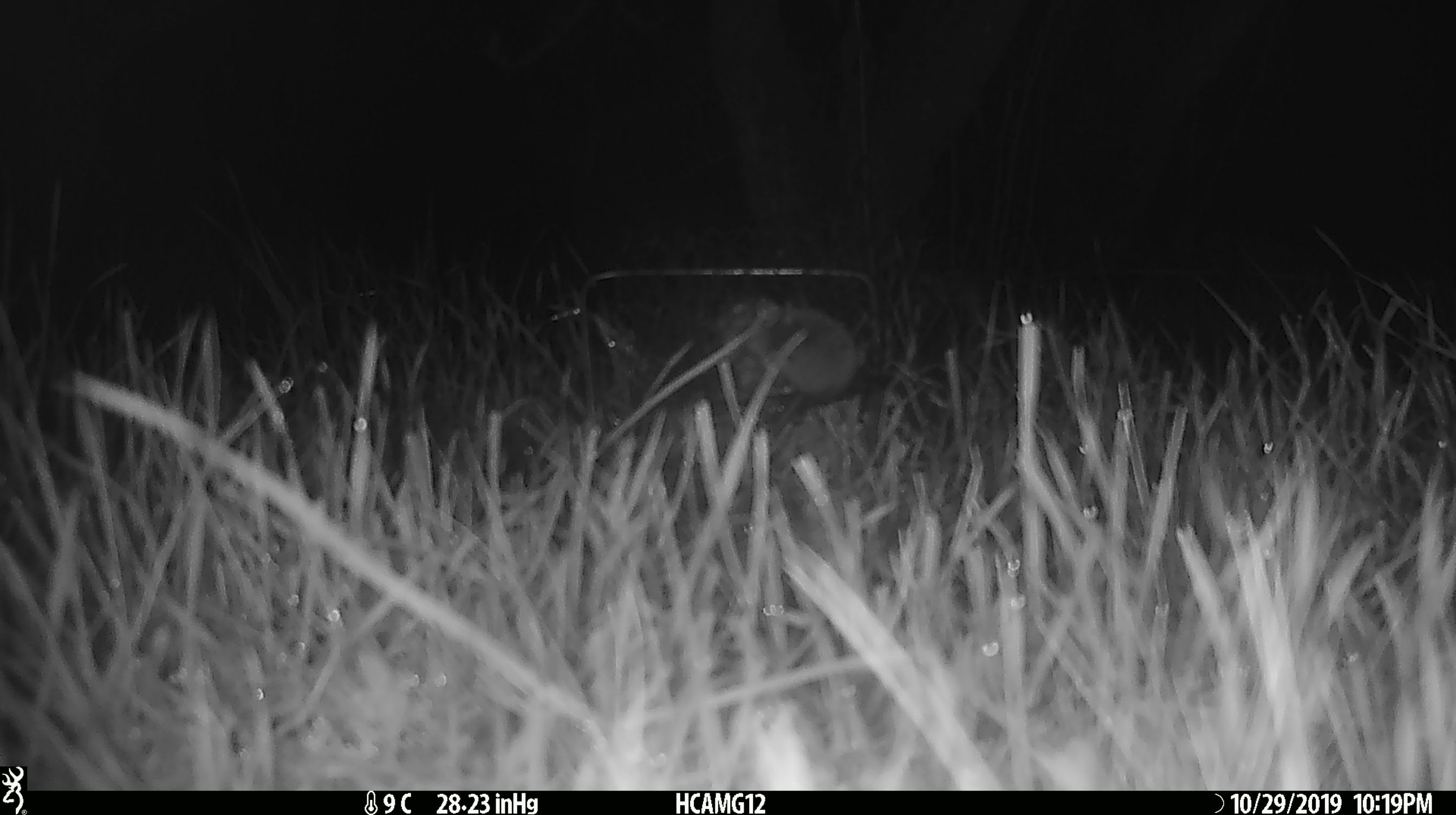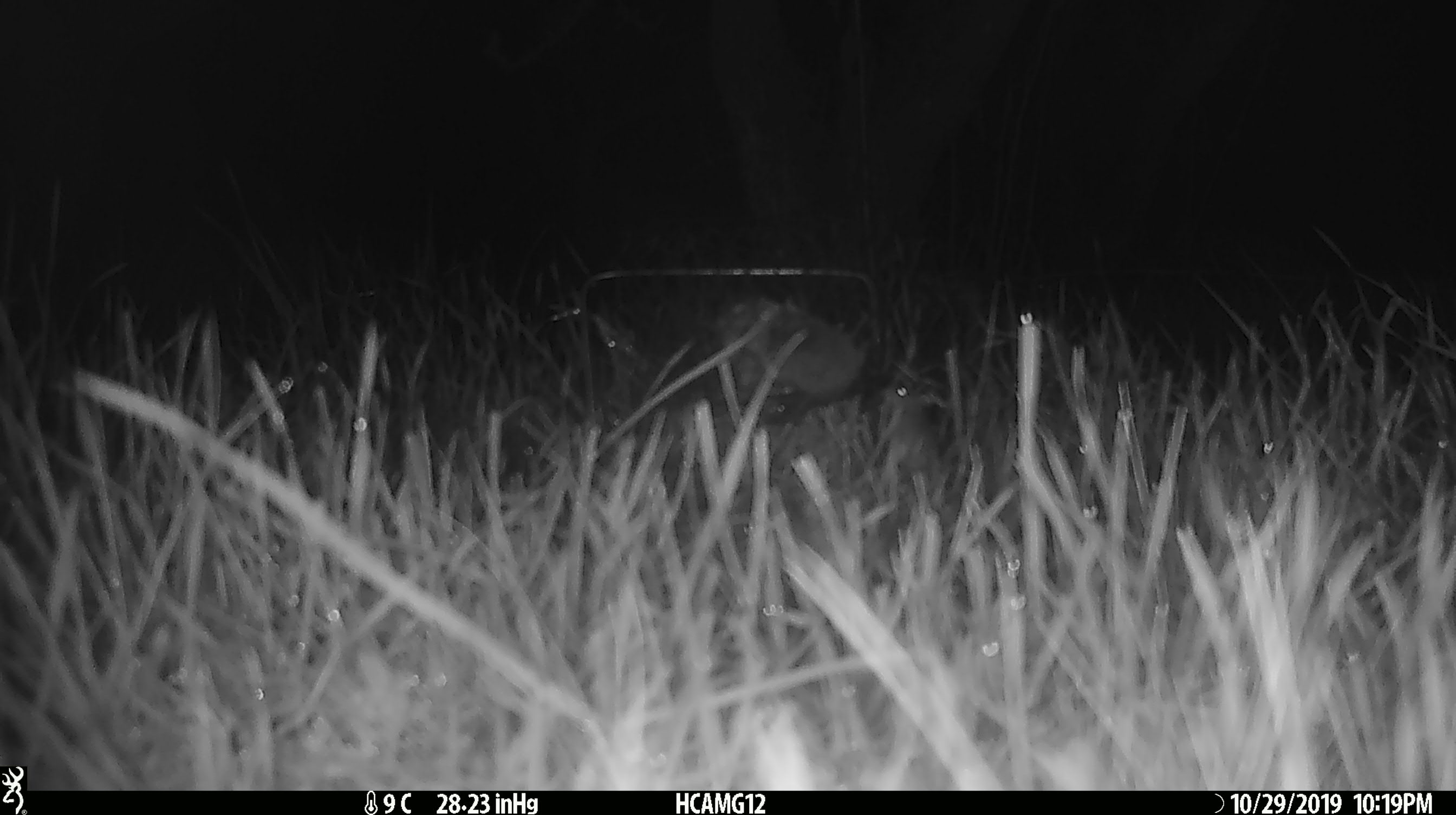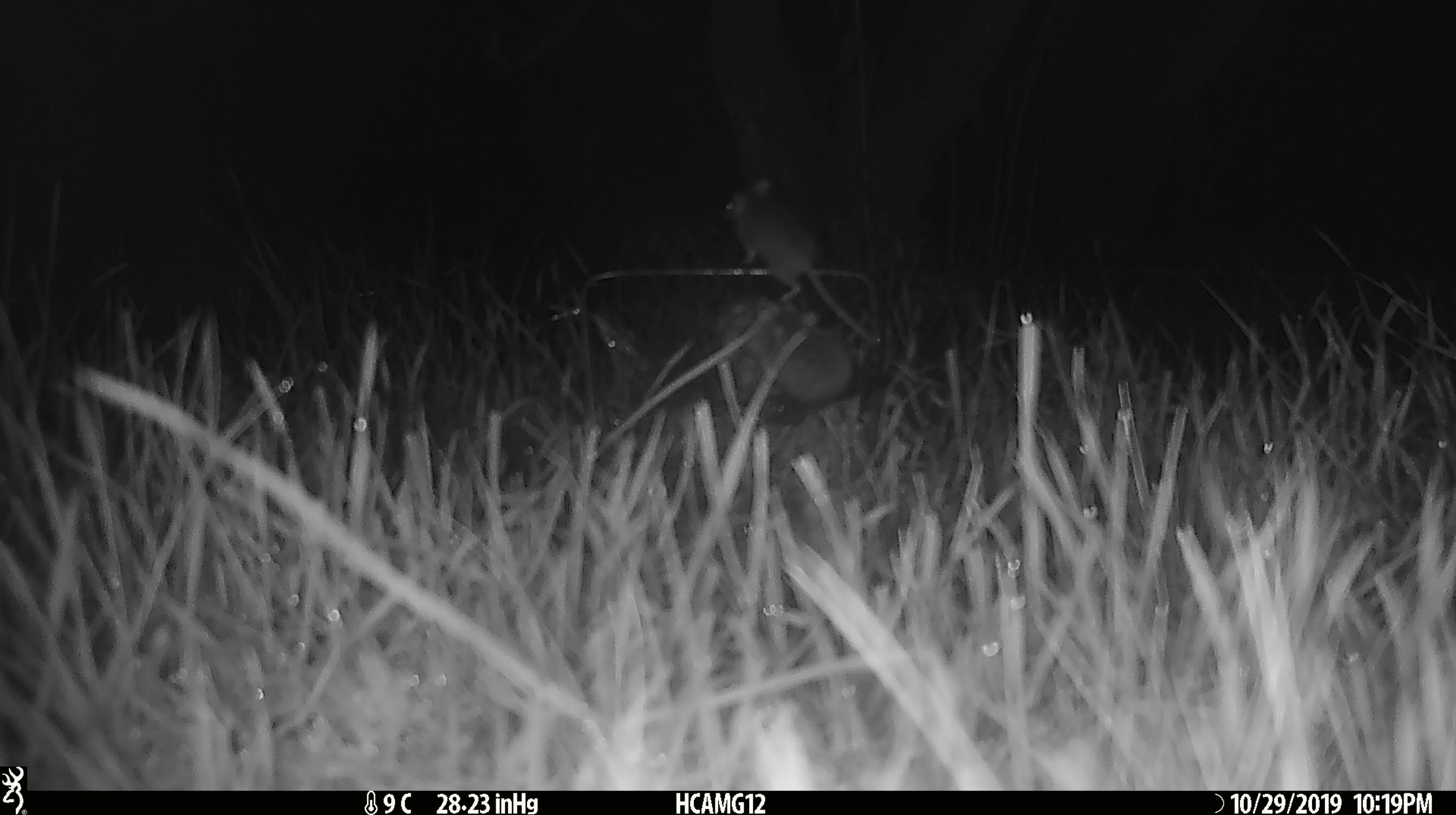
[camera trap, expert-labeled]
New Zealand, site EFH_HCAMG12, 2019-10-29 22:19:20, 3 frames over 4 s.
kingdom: Animalia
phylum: Chordata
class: Mammalia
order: Rodentia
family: Muridae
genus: Mus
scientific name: Mus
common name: mouse